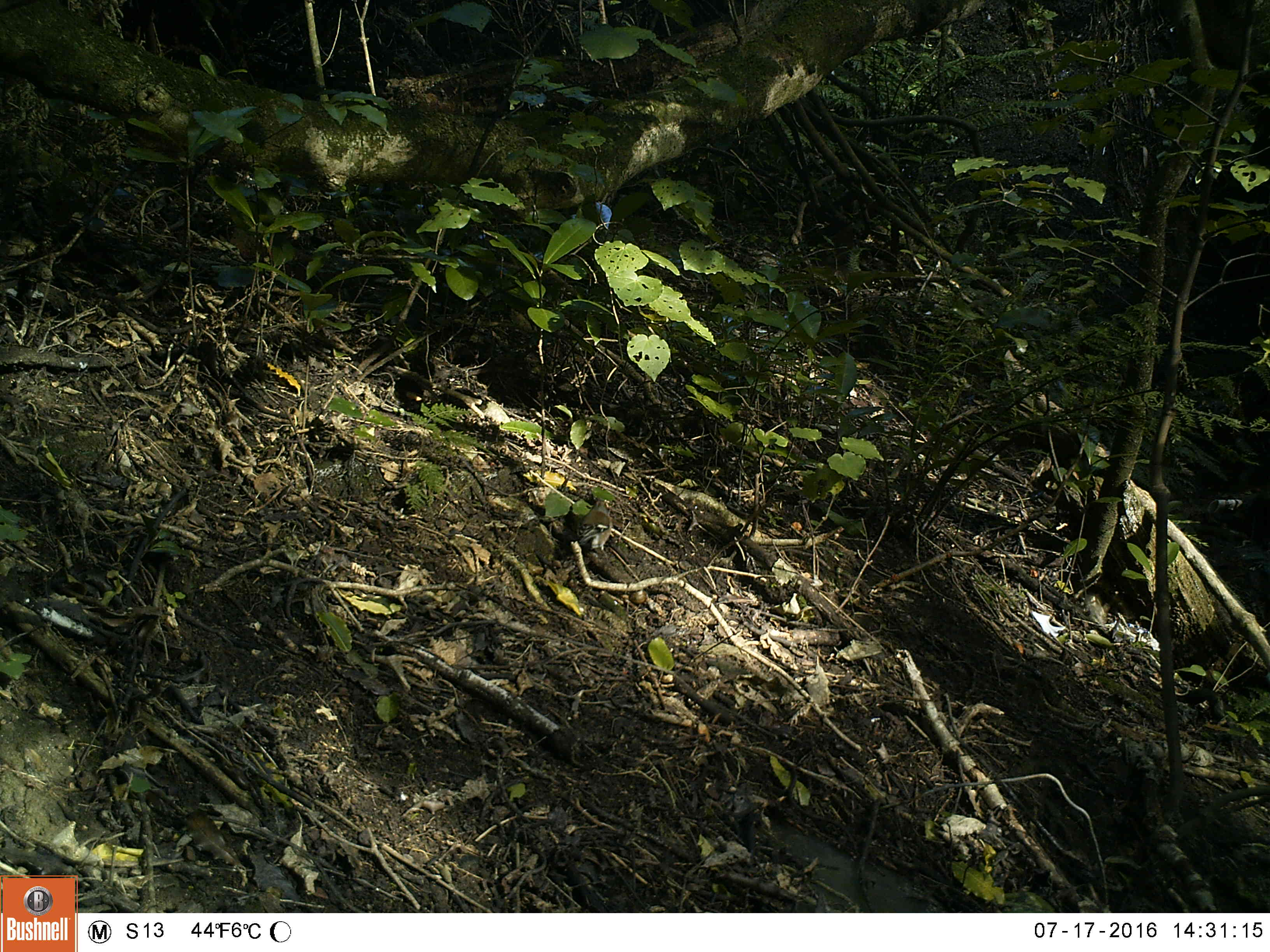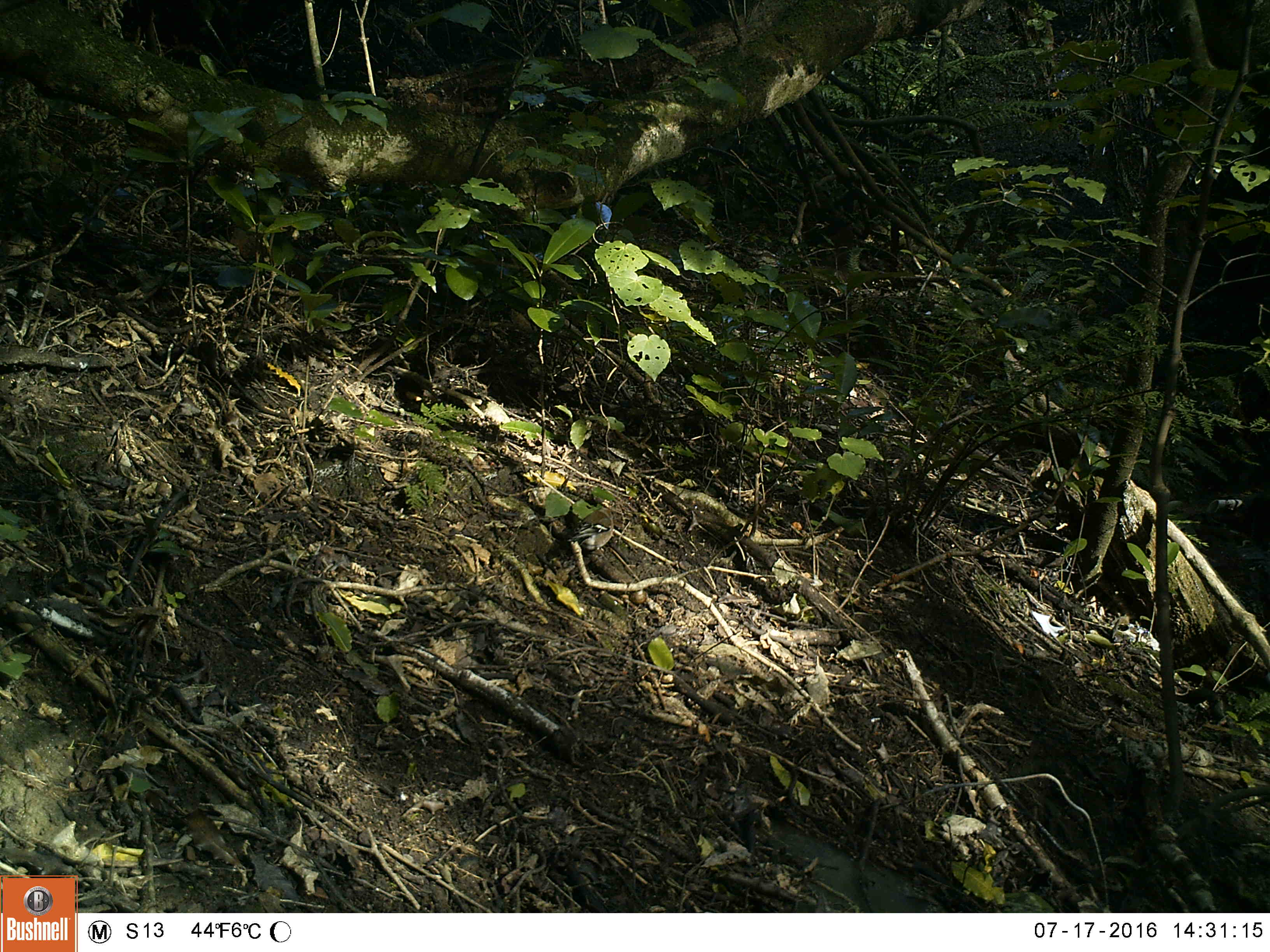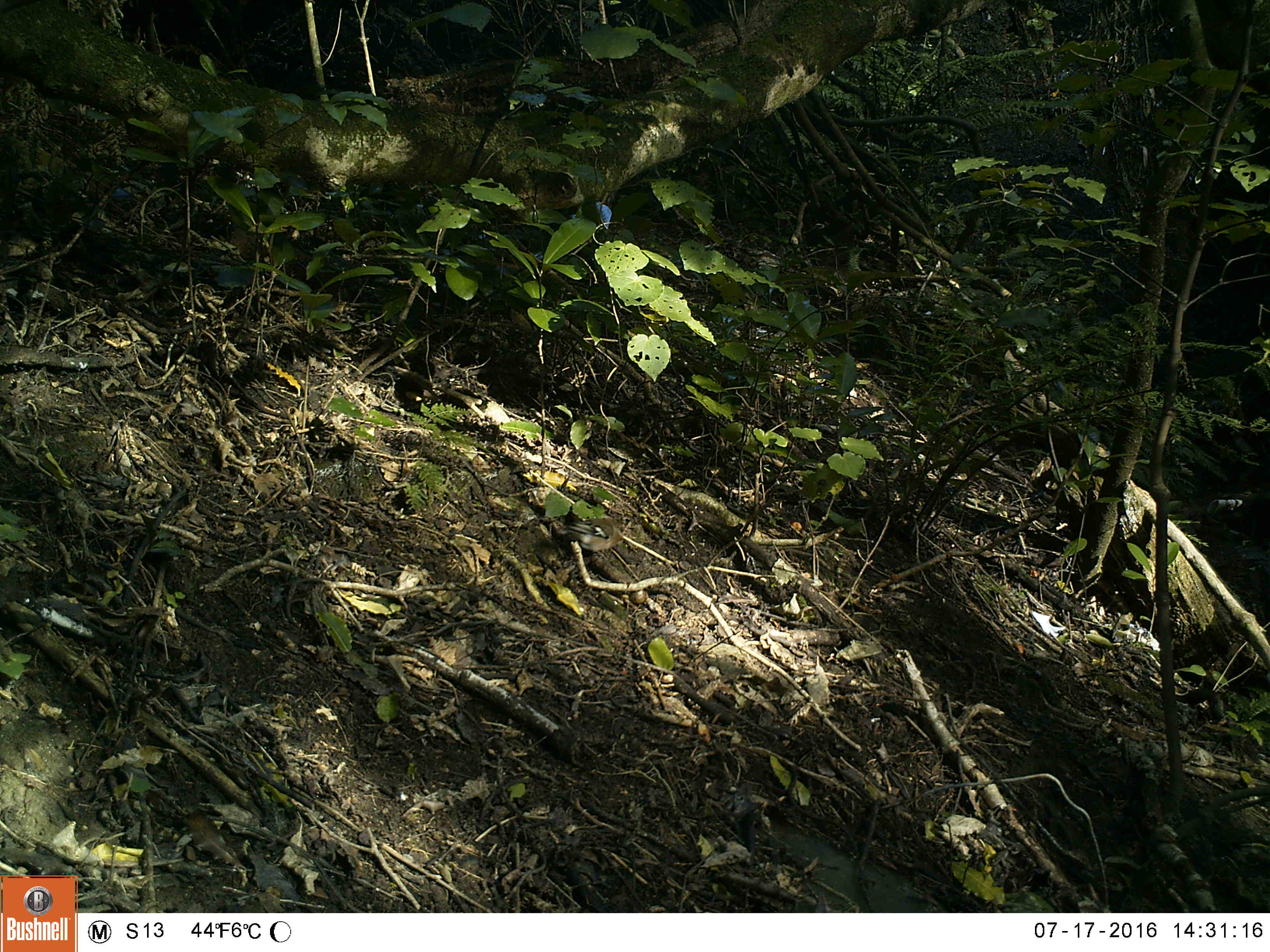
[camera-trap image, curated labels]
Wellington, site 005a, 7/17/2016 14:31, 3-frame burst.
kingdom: Animalia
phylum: Chordata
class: Aves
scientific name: Aves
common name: bird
Bird (Aves).